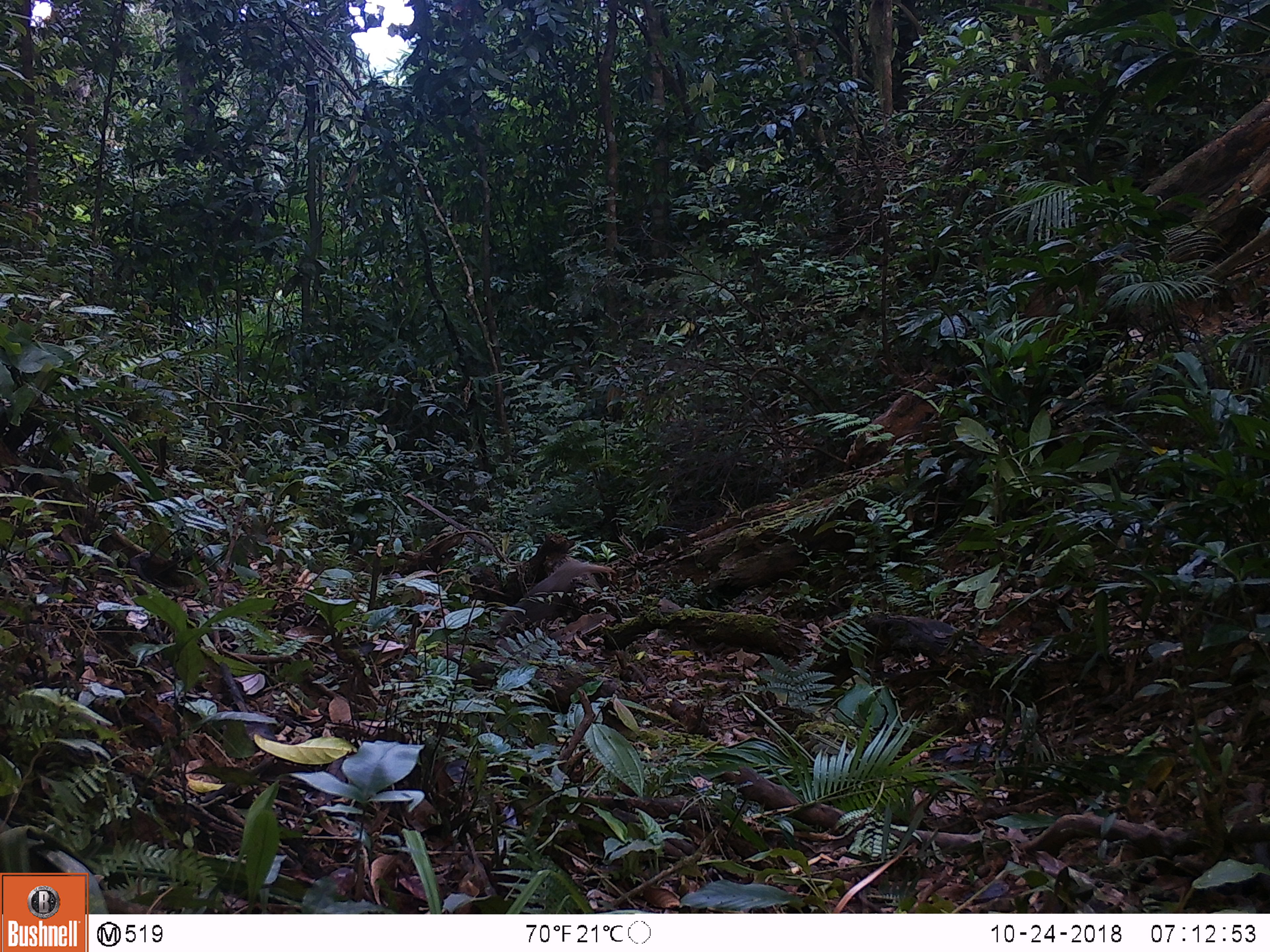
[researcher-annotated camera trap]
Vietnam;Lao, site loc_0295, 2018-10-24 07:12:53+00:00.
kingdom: Animalia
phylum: Chordata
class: Mammalia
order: Carnivora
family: Herpestidae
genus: Urva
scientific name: Urva urva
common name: crab-eating mongoose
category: crab eating mongoose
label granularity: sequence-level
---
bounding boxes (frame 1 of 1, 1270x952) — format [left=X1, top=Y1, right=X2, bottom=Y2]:
crab eating mongoose: [left=491, top=561, right=616, bottom=634]